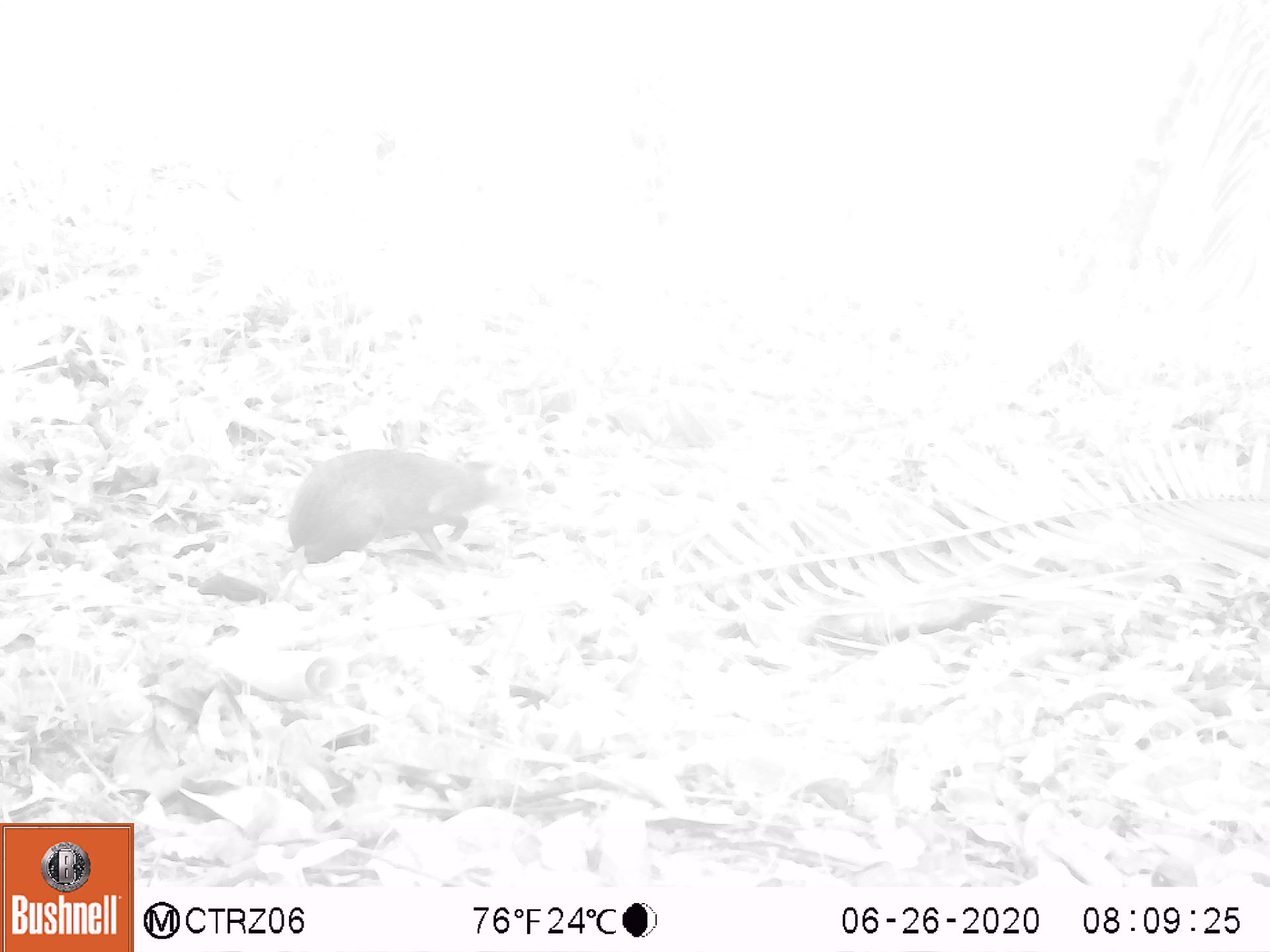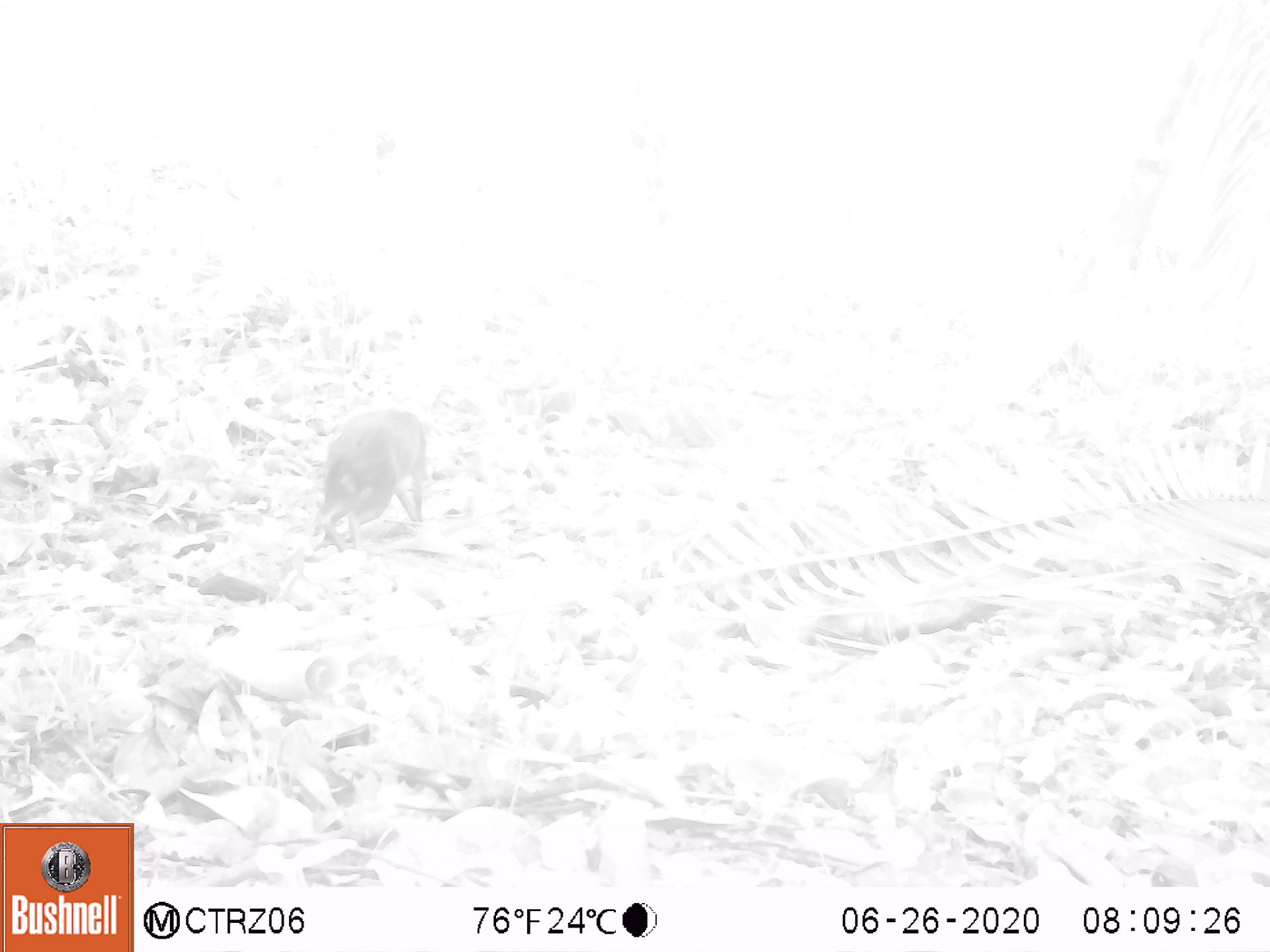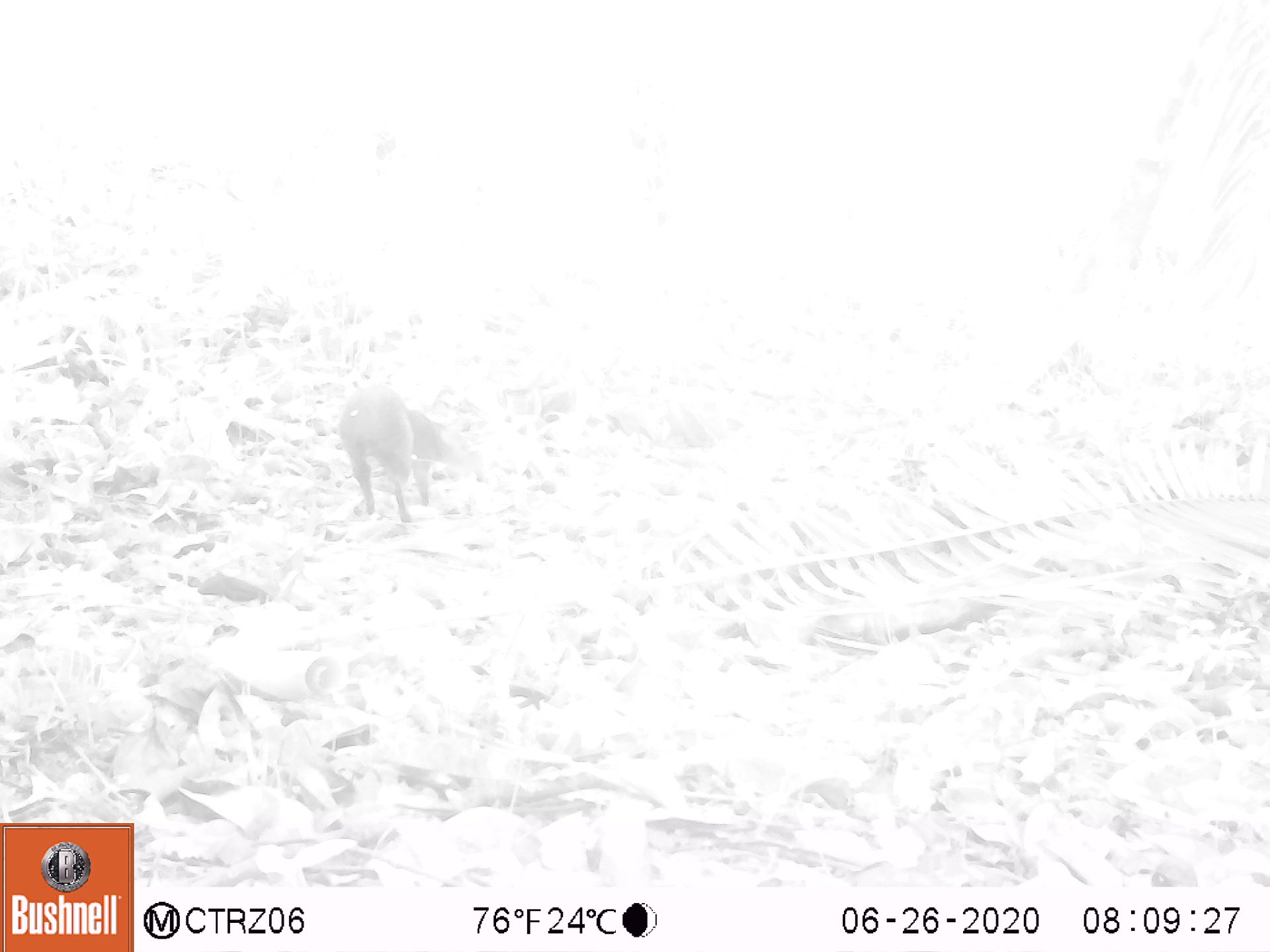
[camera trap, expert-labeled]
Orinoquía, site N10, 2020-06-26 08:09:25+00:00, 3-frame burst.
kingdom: Animalia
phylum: Chordata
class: Mammalia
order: Rodentia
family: Dasyproctidae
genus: Dasyprocta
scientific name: Dasyprocta fuliginosa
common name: black agouti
Black agouti (Dasyprocta fuliginosa).